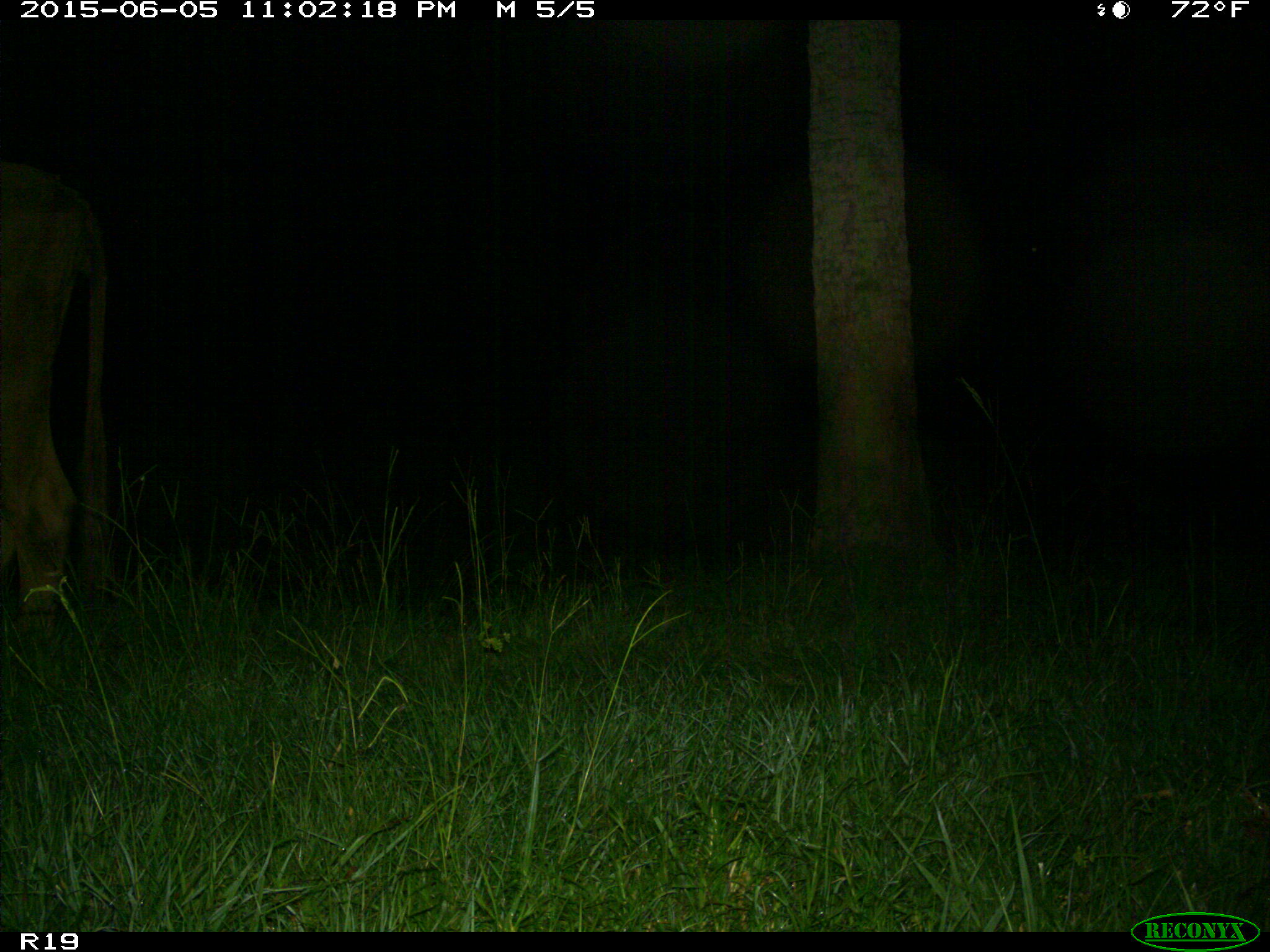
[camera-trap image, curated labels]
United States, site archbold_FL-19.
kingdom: Animalia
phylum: Chordata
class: Mammalia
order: Artiodactyla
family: Bovidae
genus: Bos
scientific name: Bos taurus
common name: domestic cow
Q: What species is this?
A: Bos taurus (domestic cow).